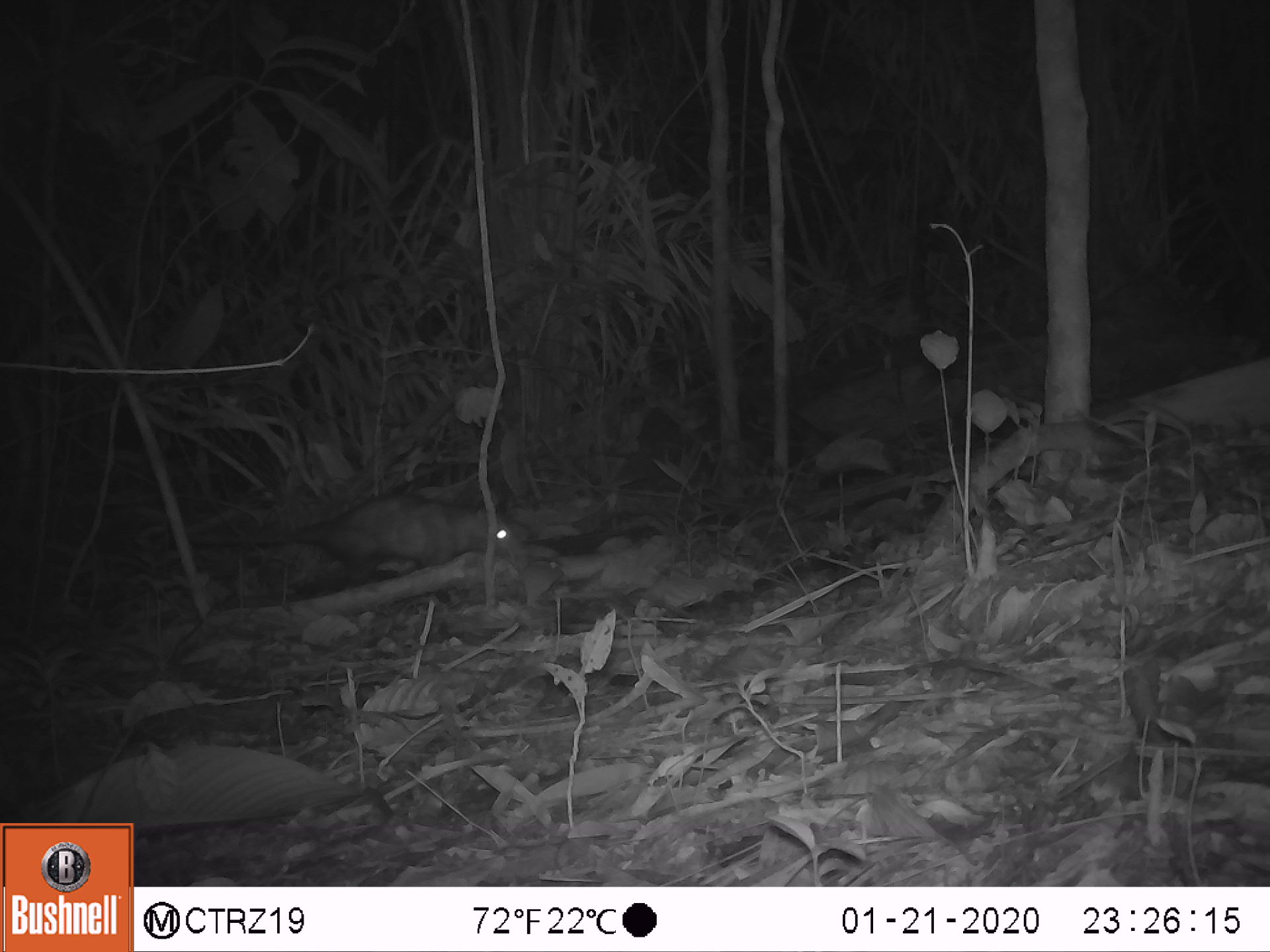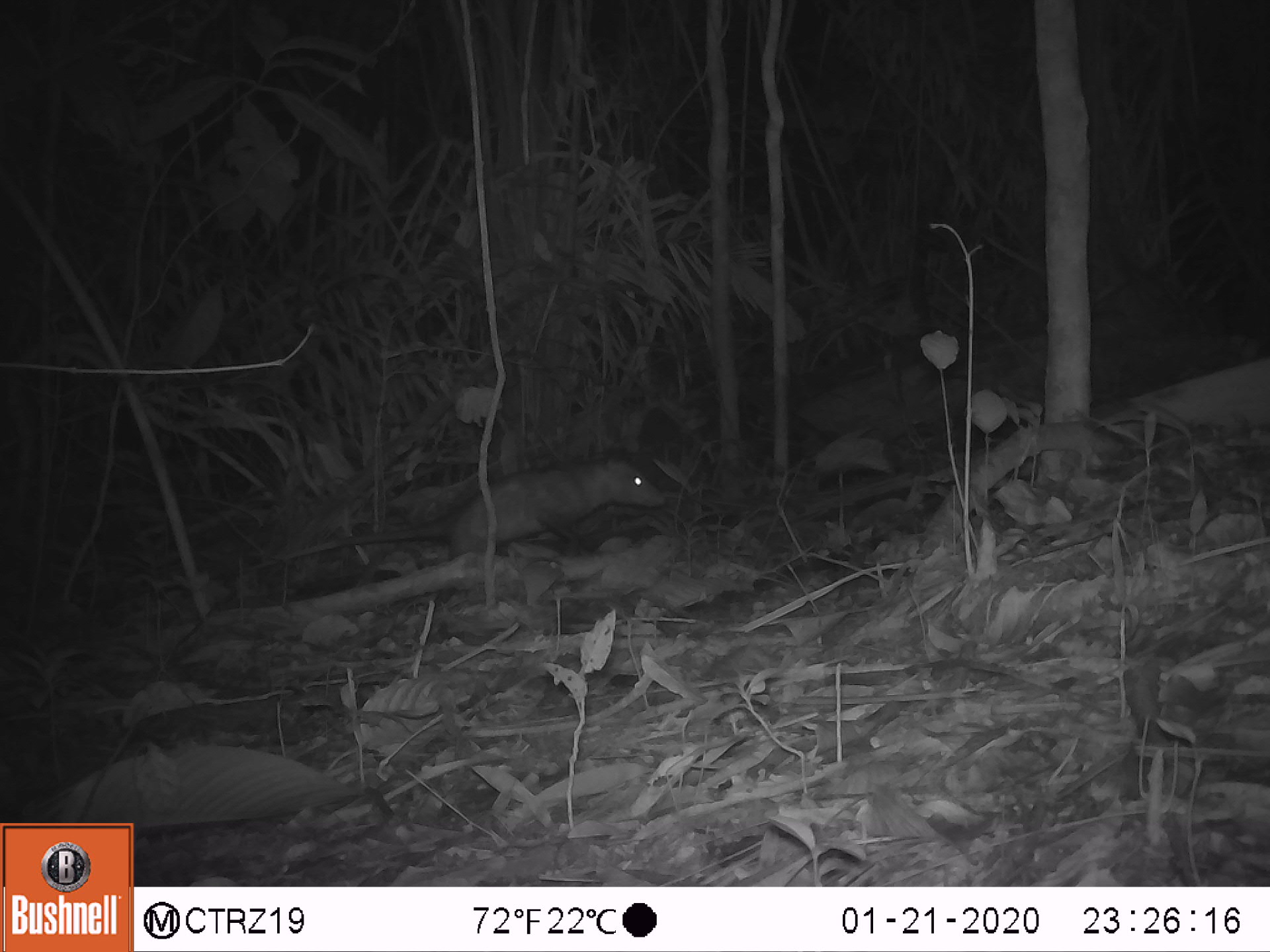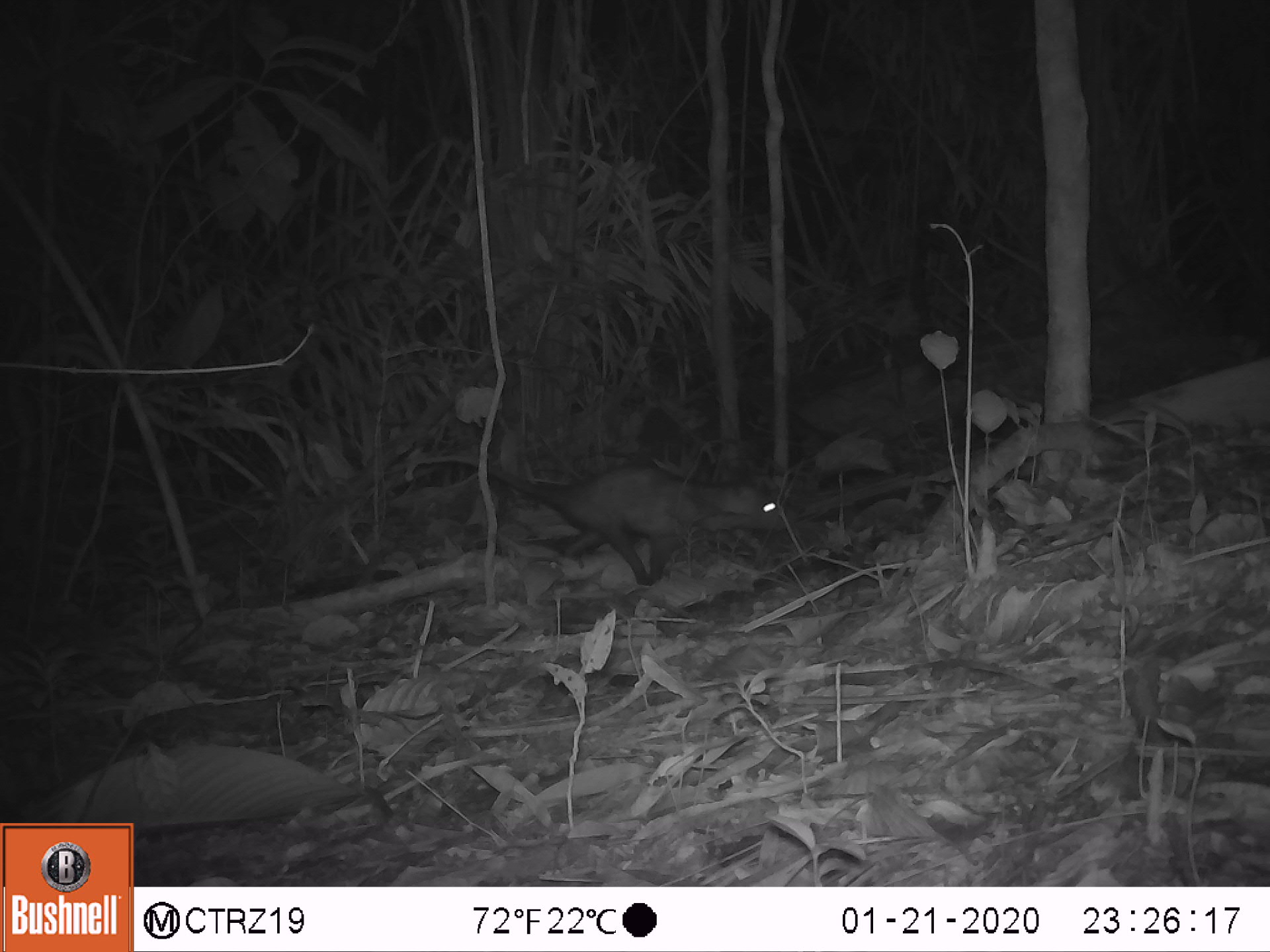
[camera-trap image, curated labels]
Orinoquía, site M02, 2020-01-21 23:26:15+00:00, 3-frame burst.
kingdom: Animalia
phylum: Chordata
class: Mammalia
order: Didelphimorphia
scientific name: Didelphimorphia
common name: possum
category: unknown possum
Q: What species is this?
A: Unknown possum (possum) (Didelphimorphia).